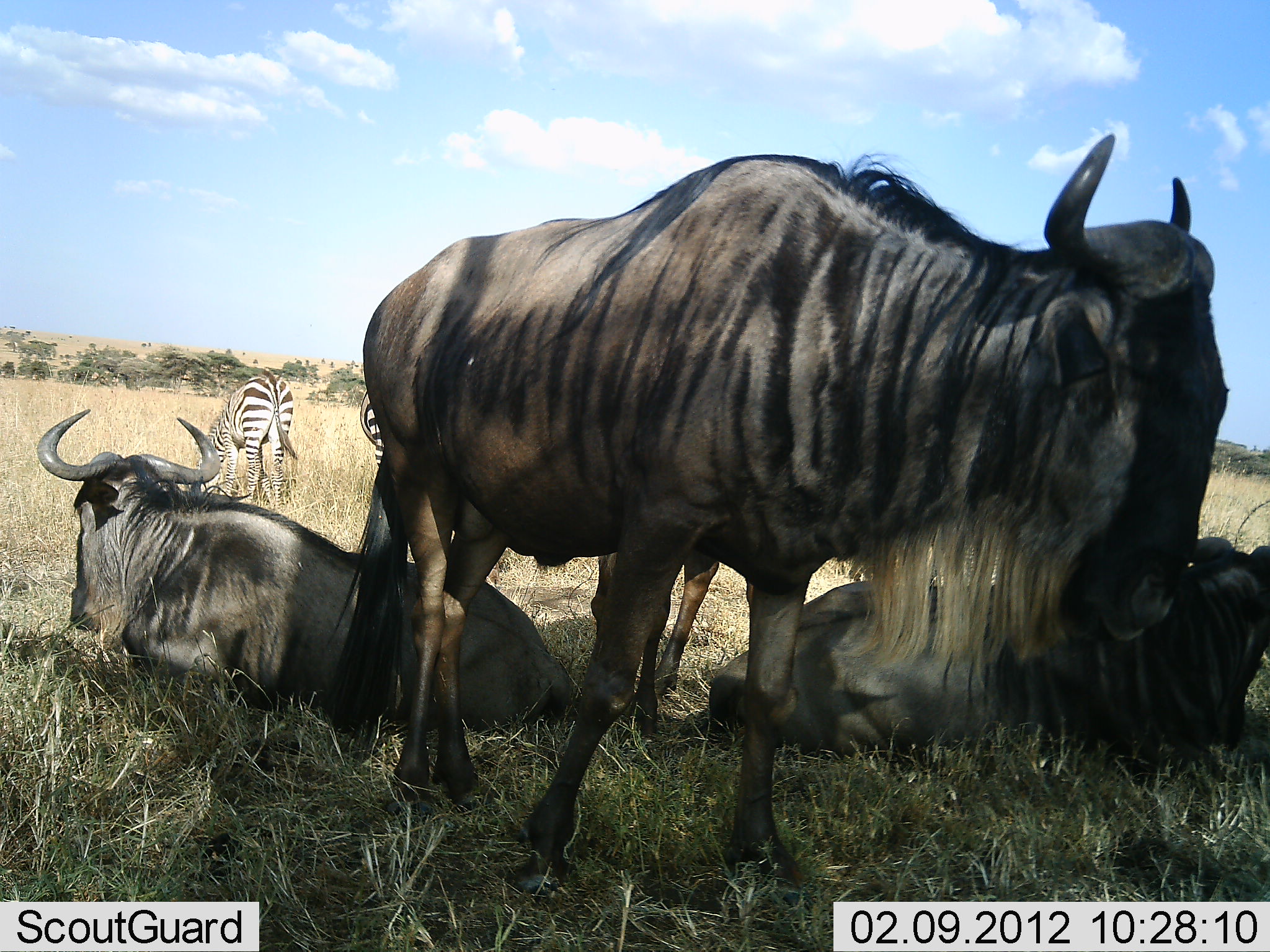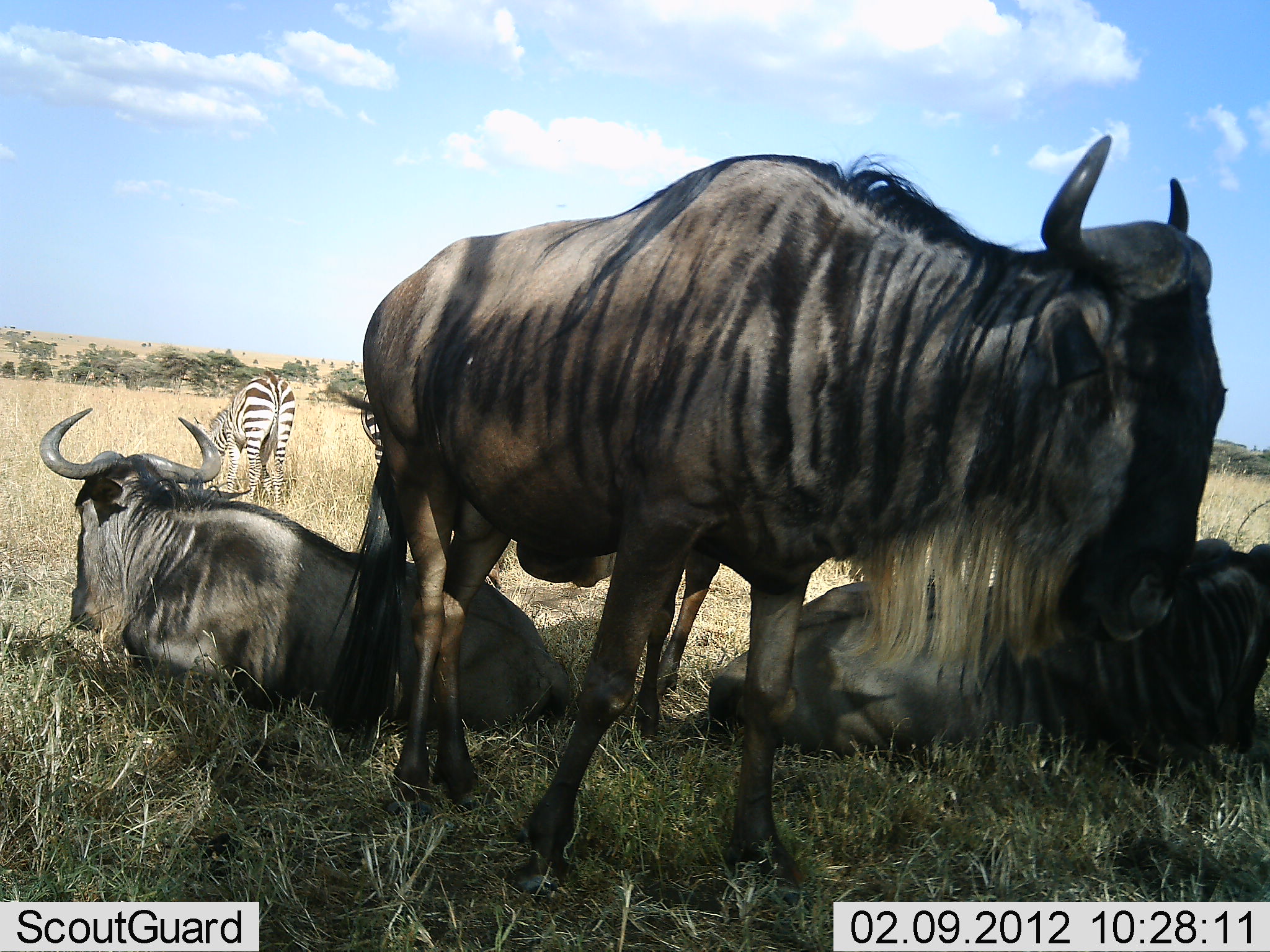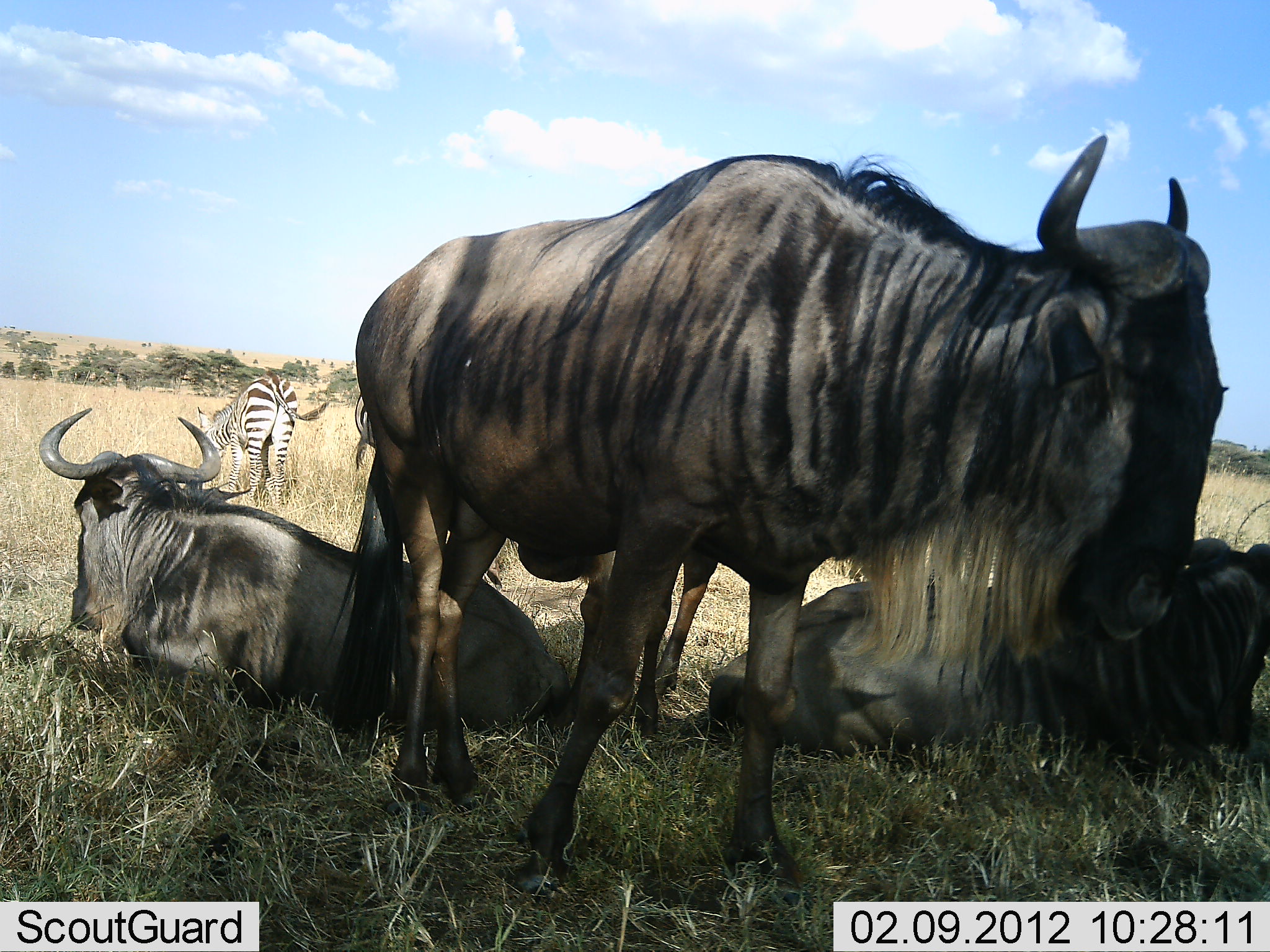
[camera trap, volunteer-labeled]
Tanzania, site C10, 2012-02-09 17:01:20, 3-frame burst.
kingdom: Animalia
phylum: Chordata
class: Mammalia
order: Artiodactyla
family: Bovidae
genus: Connochaetes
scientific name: Connochaetes taurinus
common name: blue wildebeest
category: wildebeest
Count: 4.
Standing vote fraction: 83%.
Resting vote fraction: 100%.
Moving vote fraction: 0%.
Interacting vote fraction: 0%.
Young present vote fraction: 0%.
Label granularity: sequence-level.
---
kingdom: Animalia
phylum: Chordata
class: Mammalia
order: Perissodactyla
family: Equidae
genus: Equus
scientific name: Equus quagga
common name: plains zebra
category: zebra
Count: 2.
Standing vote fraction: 30%.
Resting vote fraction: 0%.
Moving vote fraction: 0%.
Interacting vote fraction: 0%.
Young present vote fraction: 0%.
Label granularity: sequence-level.